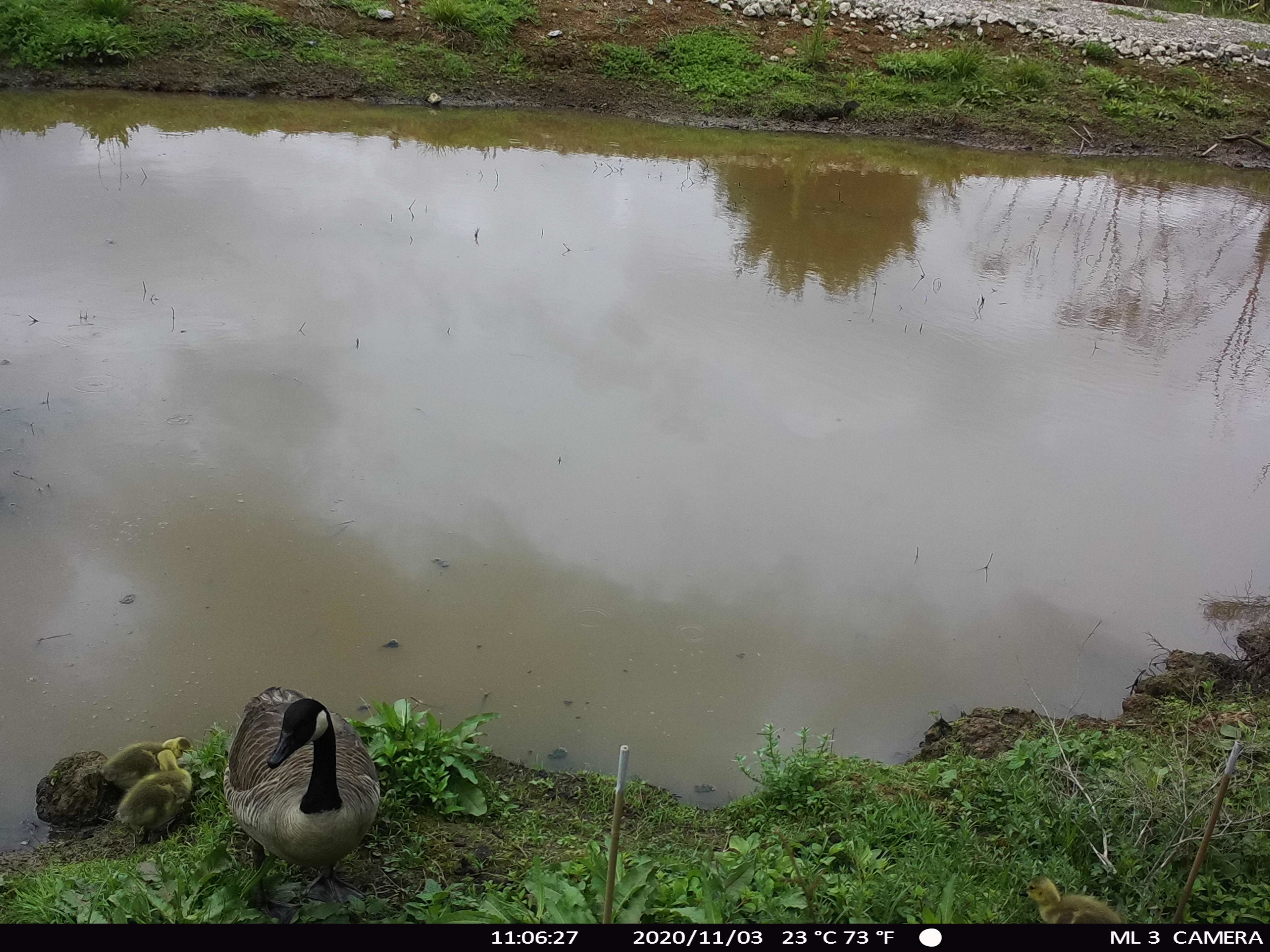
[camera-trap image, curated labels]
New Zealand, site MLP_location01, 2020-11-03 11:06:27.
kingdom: Animalia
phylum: Chordata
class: Aves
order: Anseriformes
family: Anatidae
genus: Branta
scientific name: Branta canadensis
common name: canada goose